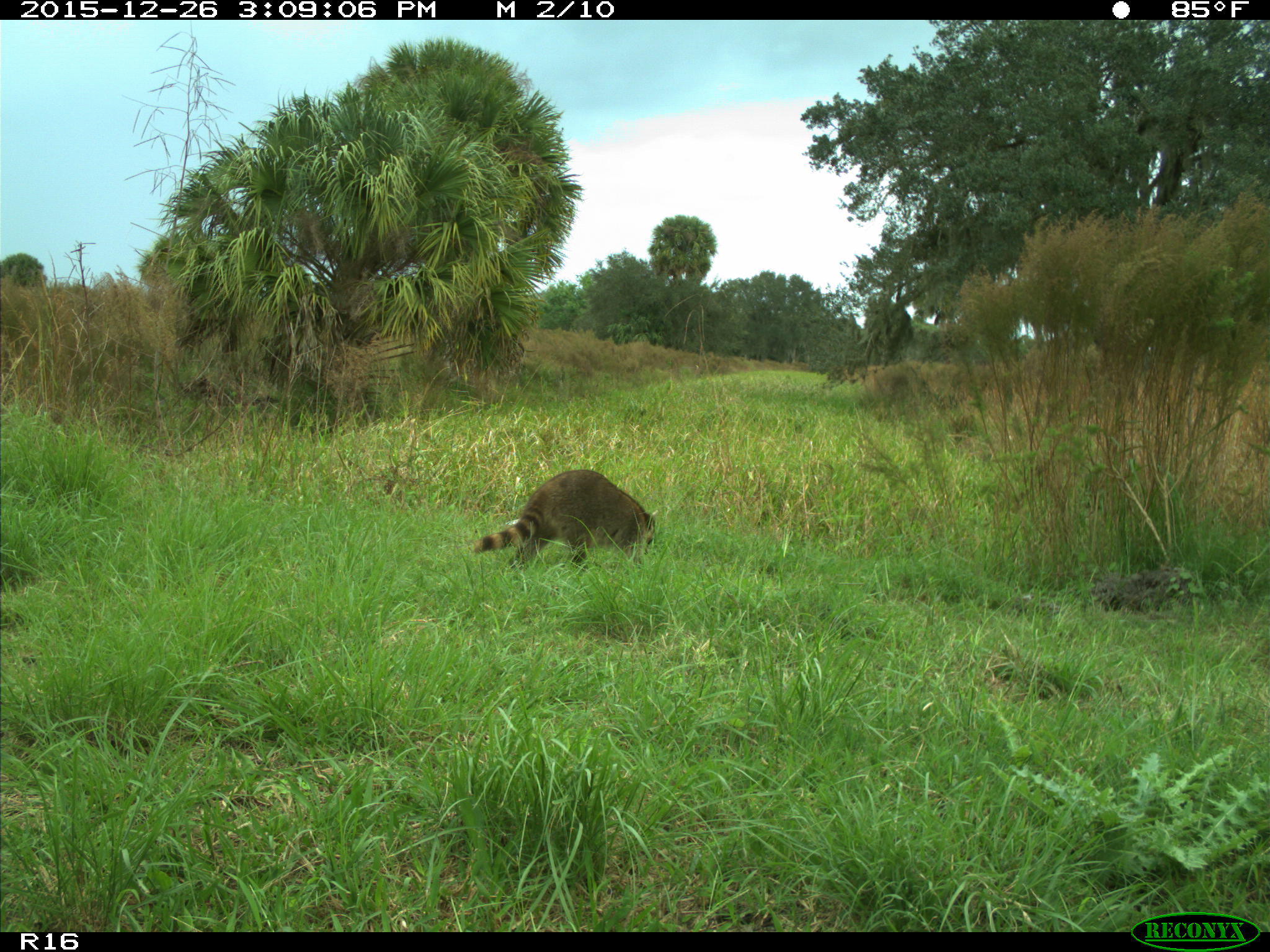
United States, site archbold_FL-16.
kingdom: Animalia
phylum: Chordata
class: Mammalia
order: Carnivora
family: Procyonidae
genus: Procyon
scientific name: Procyon lotor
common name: common raccoon